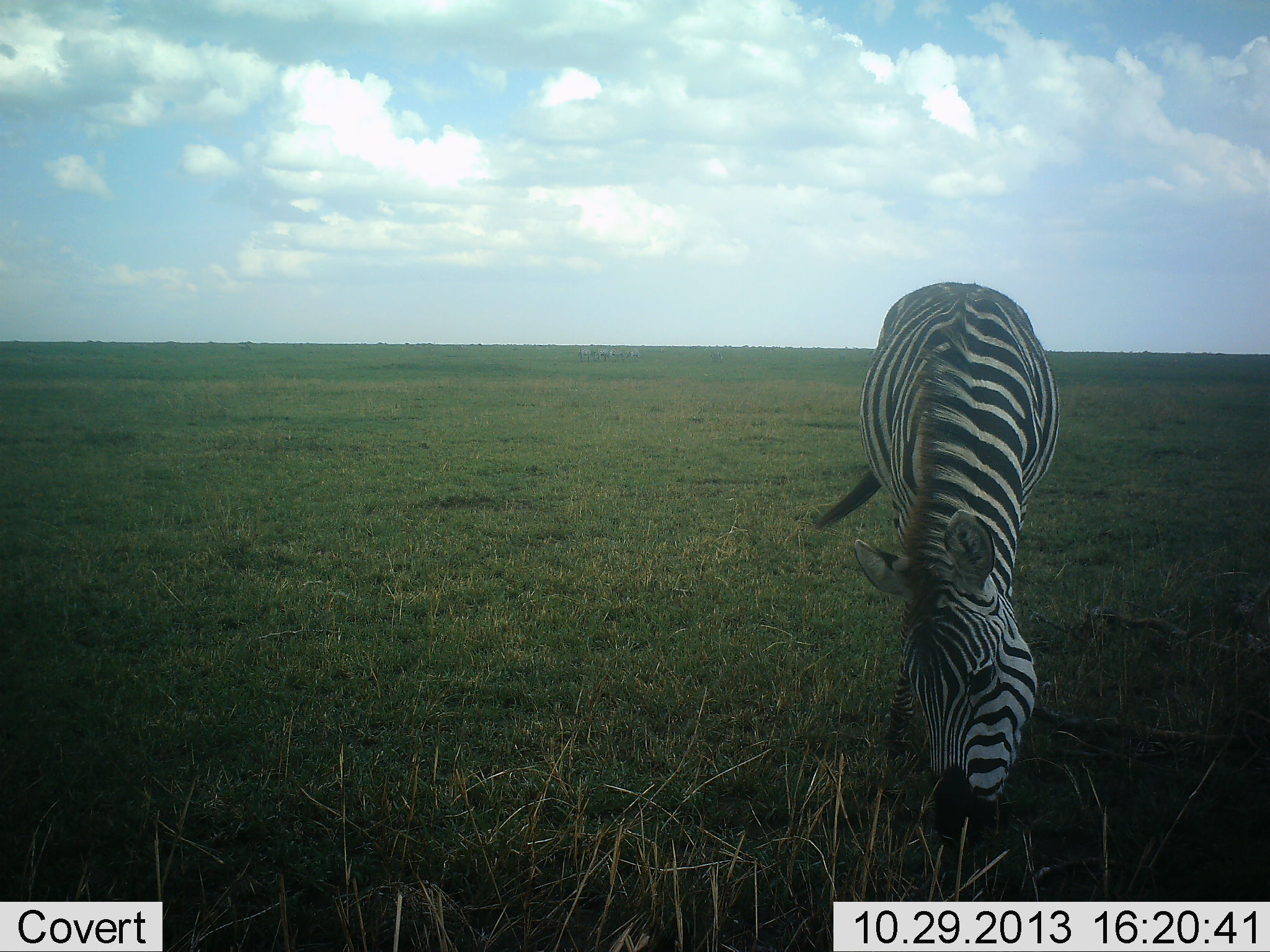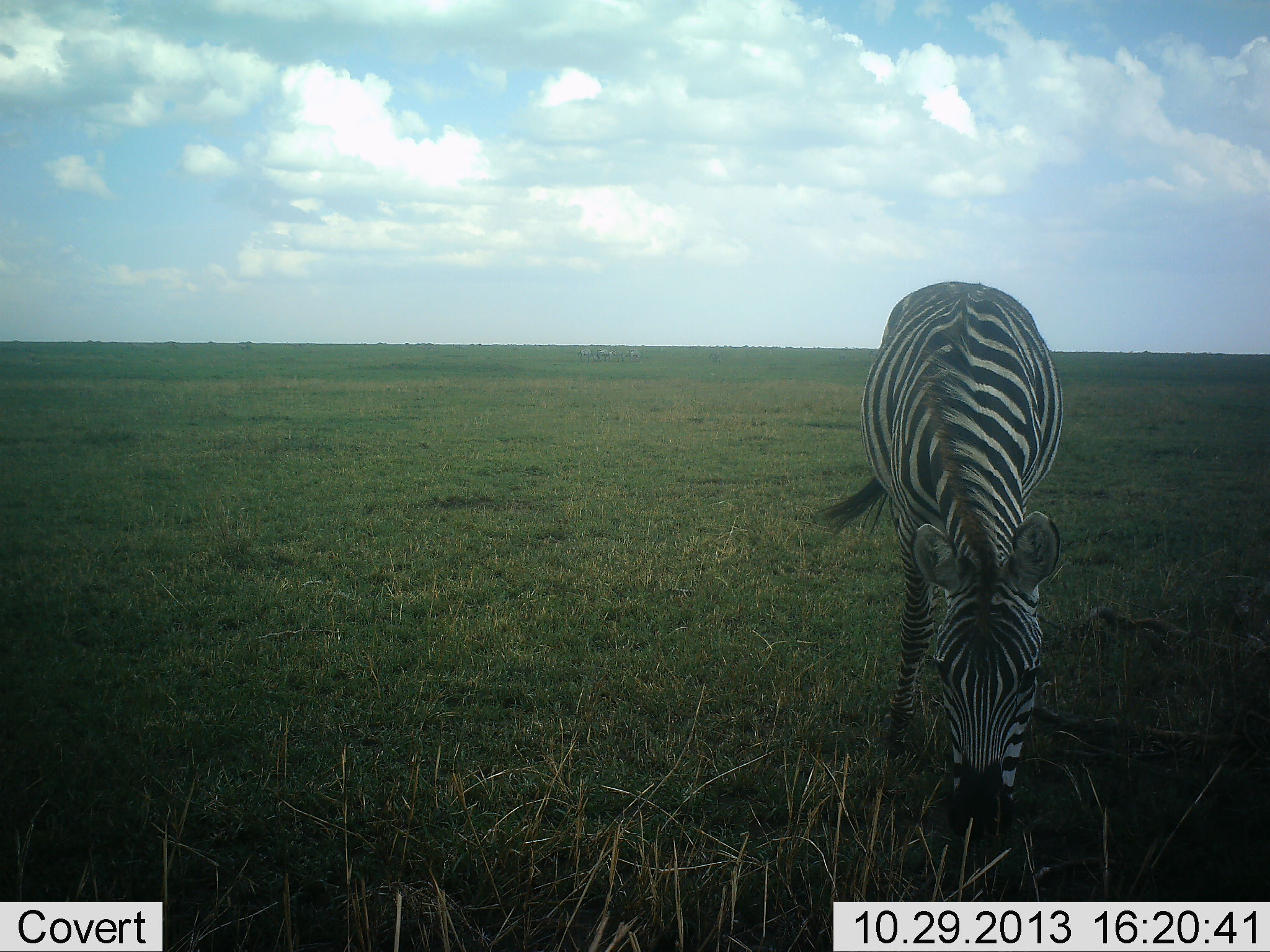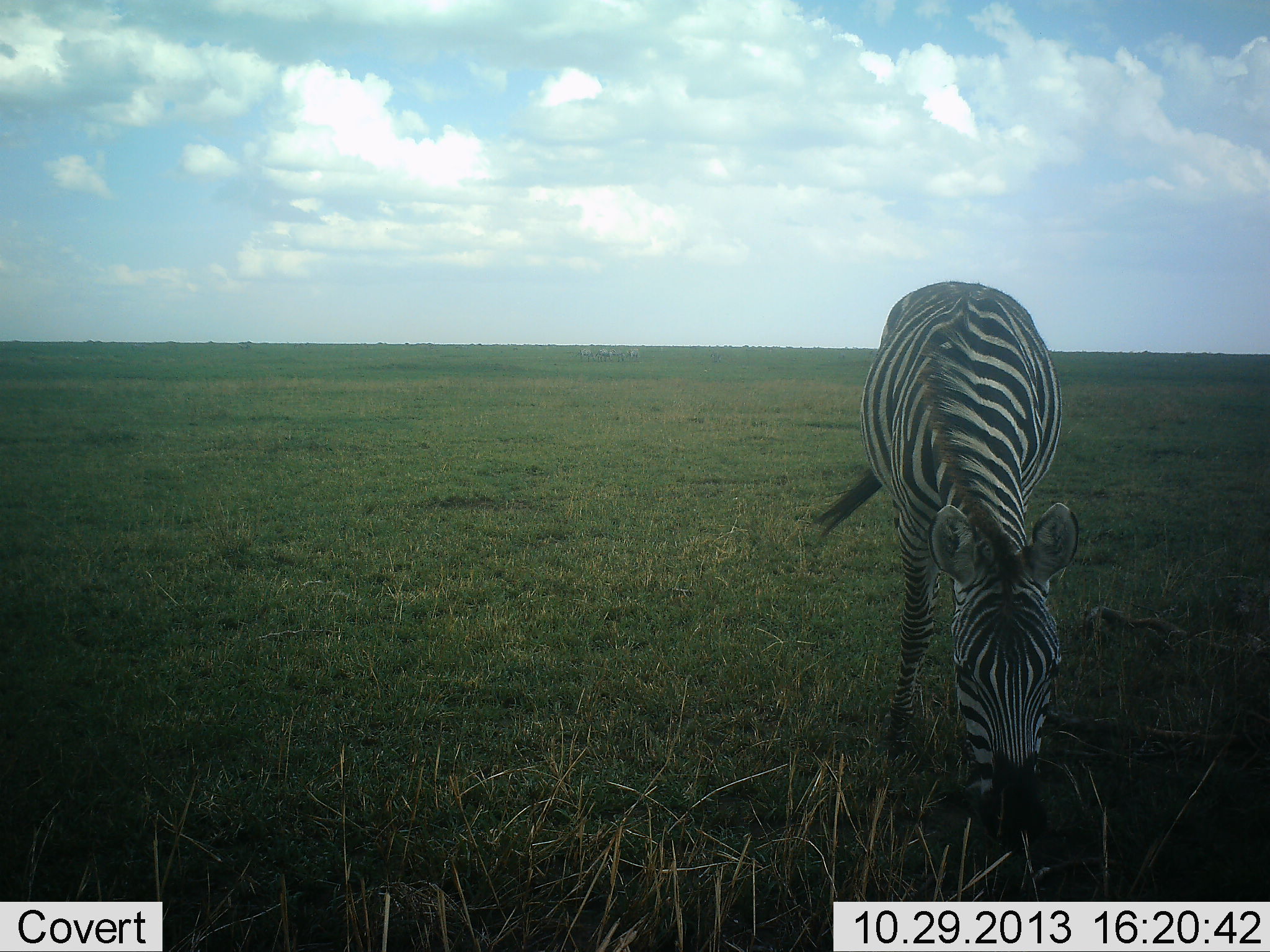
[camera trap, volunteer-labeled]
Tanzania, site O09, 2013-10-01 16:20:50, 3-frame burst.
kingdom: Animalia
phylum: Chordata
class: Mammalia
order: Perissodactyla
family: Equidae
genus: Equus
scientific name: Equus quagga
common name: plains zebra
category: zebra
Zebra (plains zebra) (Equus quagga), count 1. Behavior (volunteer vote fractions): standing 11%, resting 0%, moving 0%, interacting 0%. Young present (vote fraction): 0%. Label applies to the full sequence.